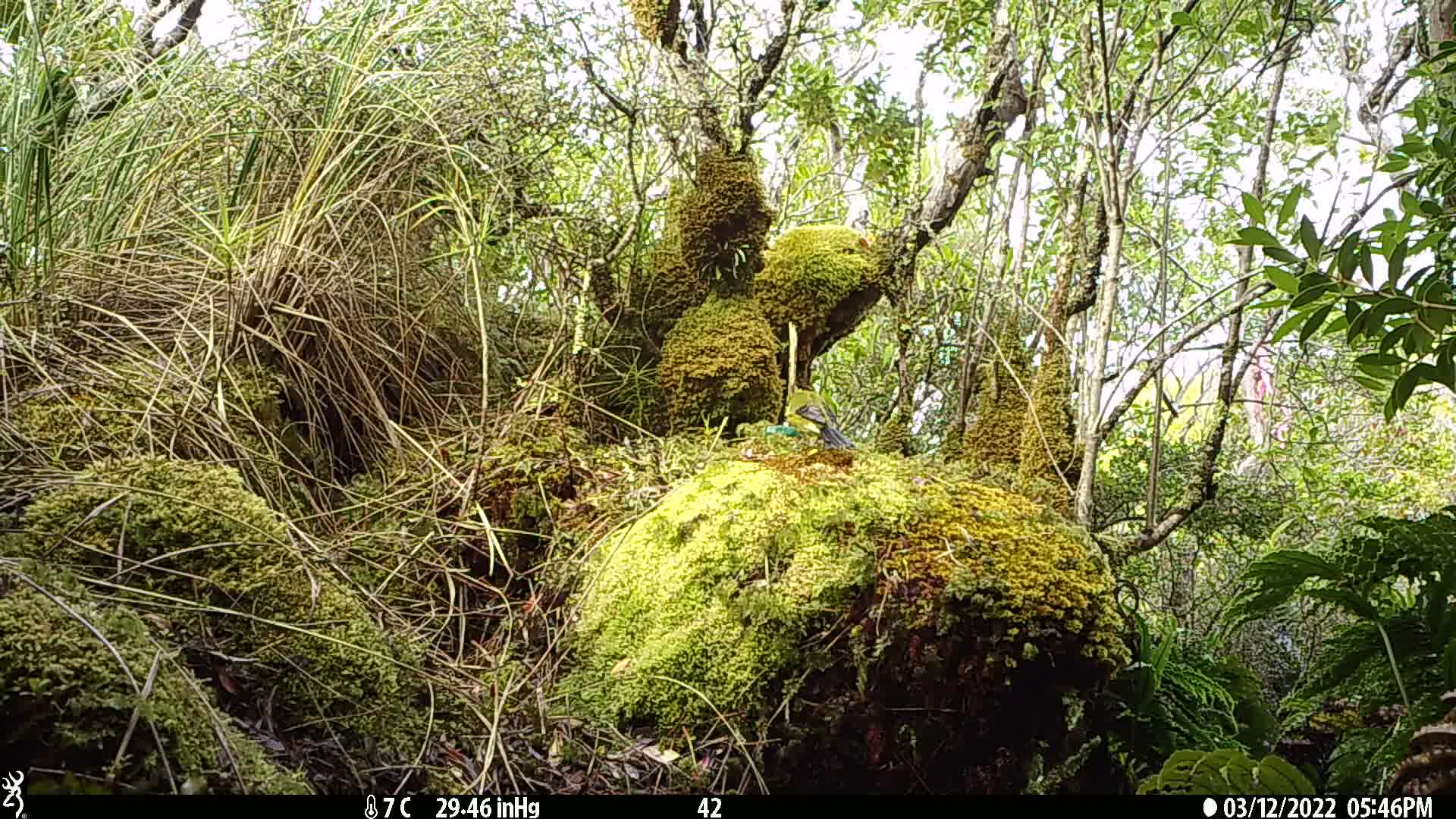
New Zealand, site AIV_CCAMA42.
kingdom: Animalia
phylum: Chordata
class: Aves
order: Passeriformes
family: Meliphagidae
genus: Anthornis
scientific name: Anthornis melanura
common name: new zealand bellbird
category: bellbird